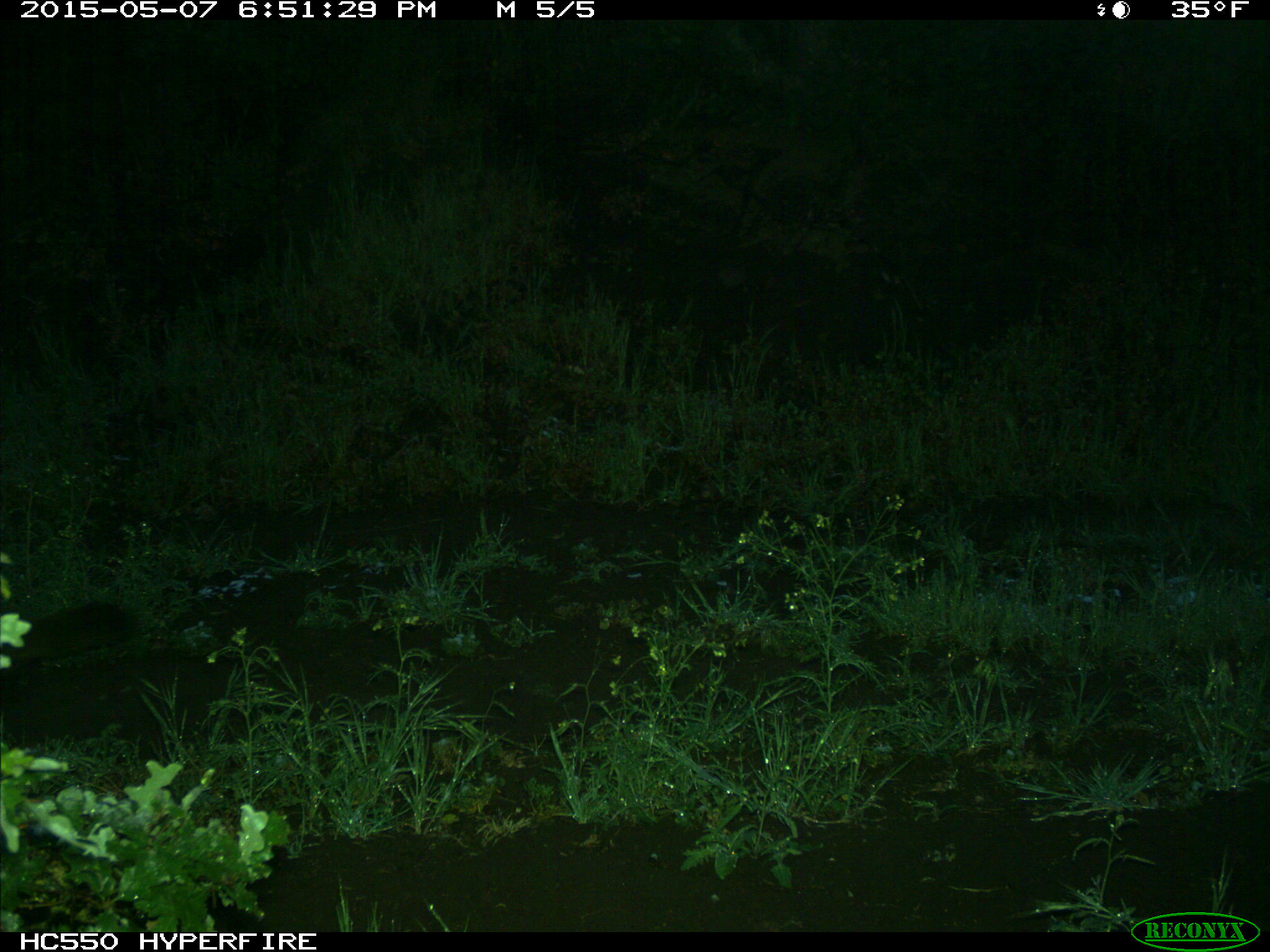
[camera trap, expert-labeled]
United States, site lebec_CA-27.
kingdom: Animalia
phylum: Chordata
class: Mammalia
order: Carnivora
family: Felidae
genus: Puma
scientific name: Puma concolor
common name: mountain lion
Puma concolor (mountain lion).